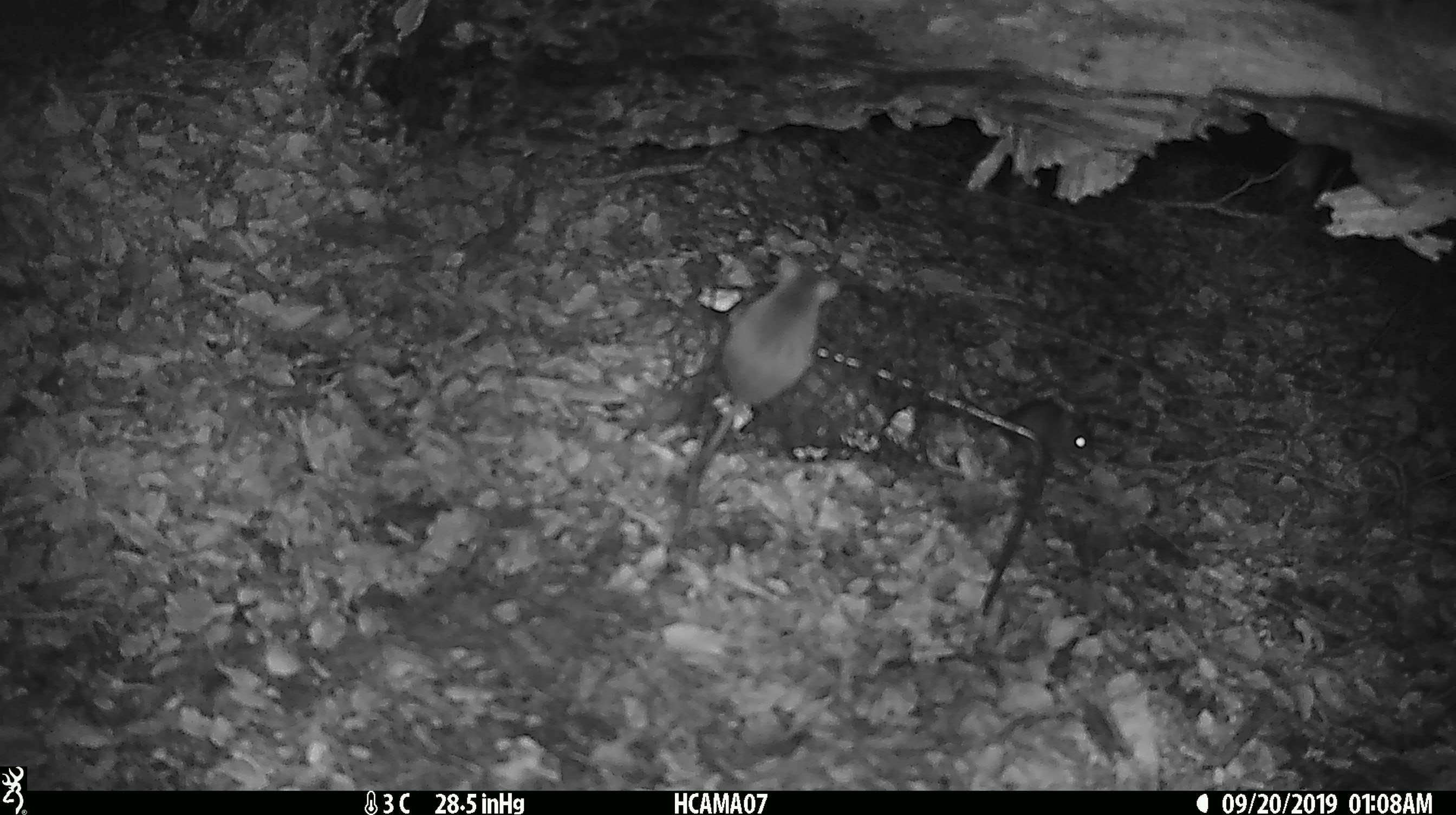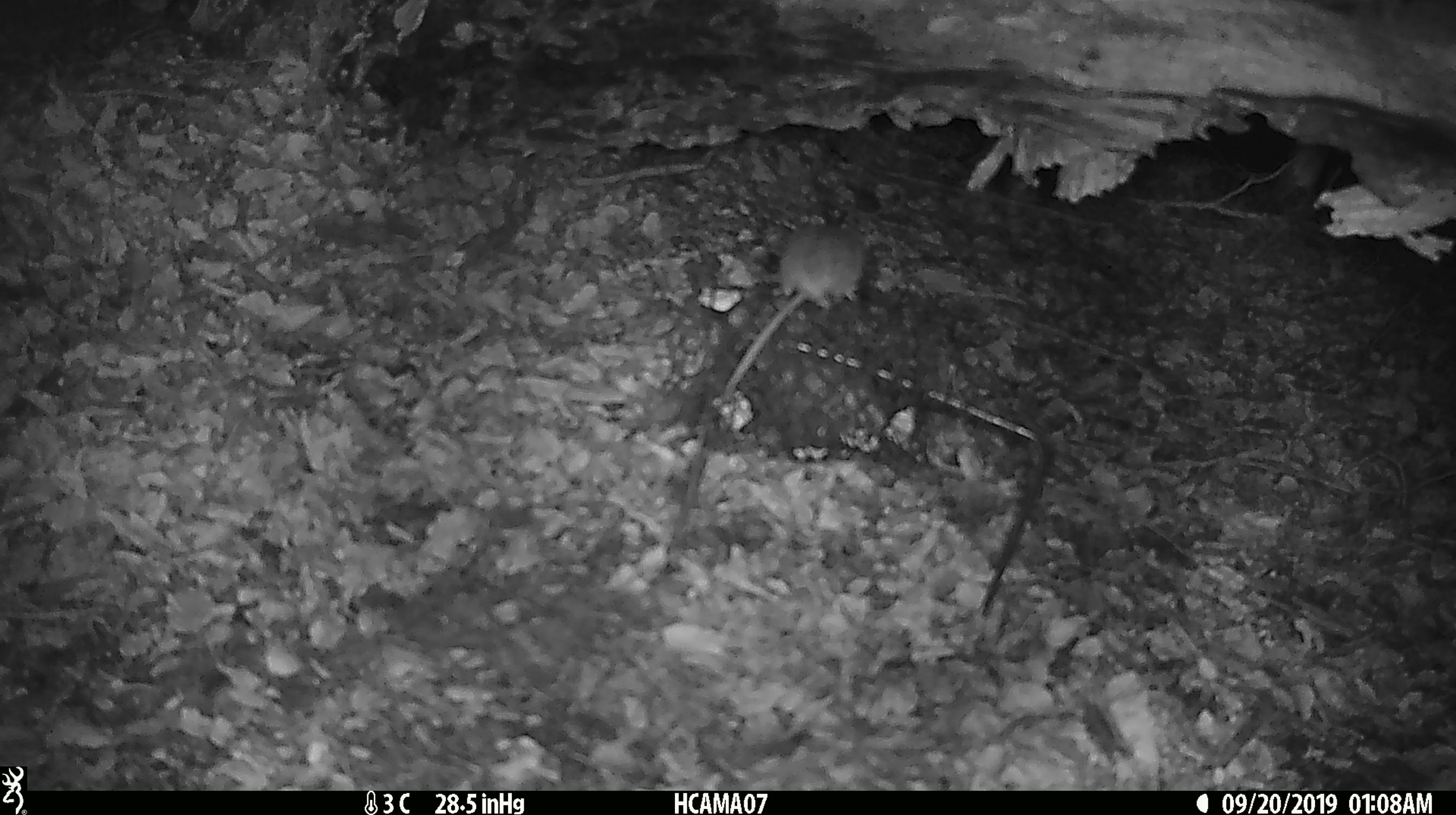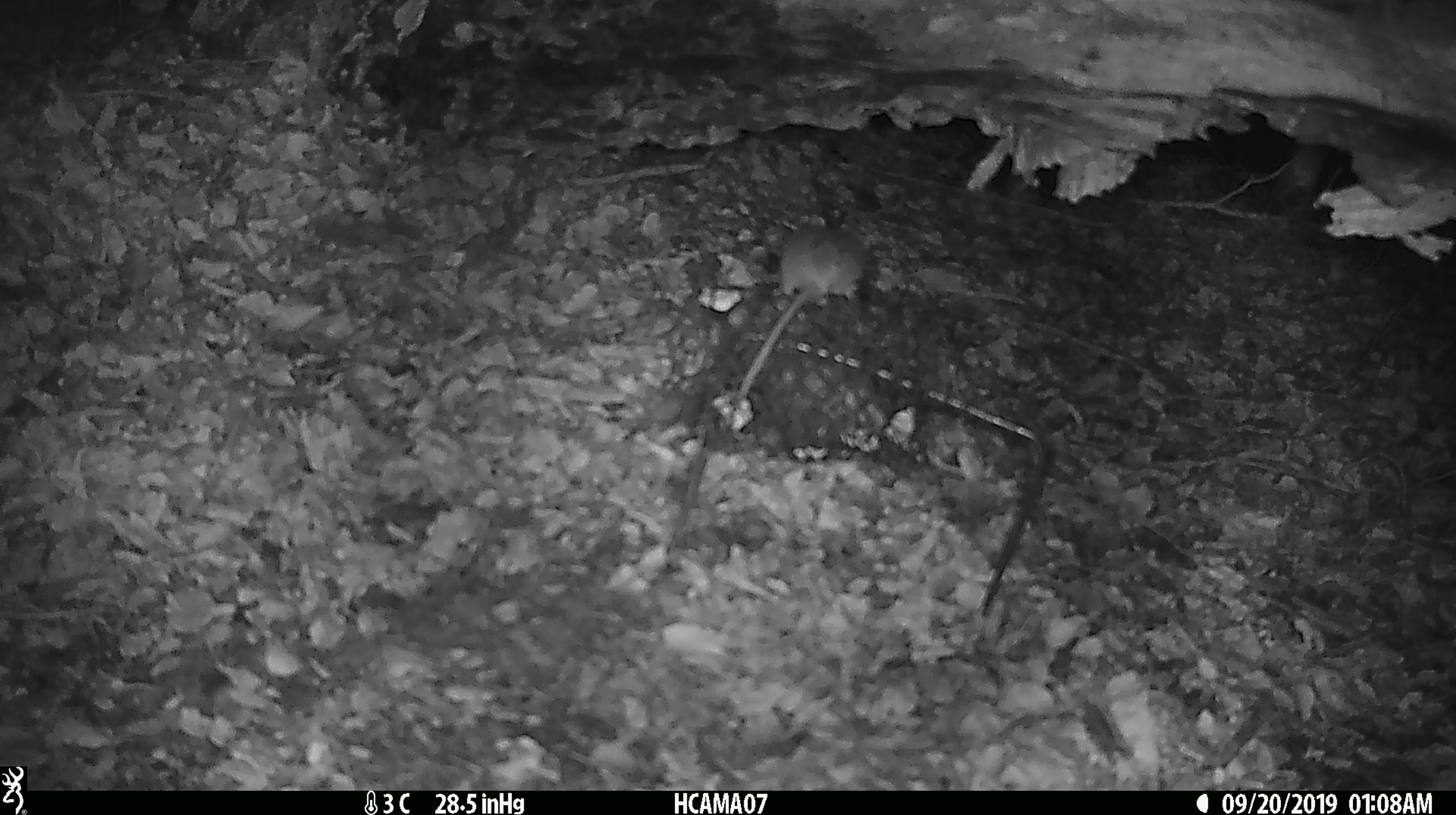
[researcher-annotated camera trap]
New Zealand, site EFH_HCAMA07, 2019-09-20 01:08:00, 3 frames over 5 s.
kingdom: Animalia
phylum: Chordata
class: Mammalia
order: Rodentia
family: Muridae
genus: Mus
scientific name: Mus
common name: mouse